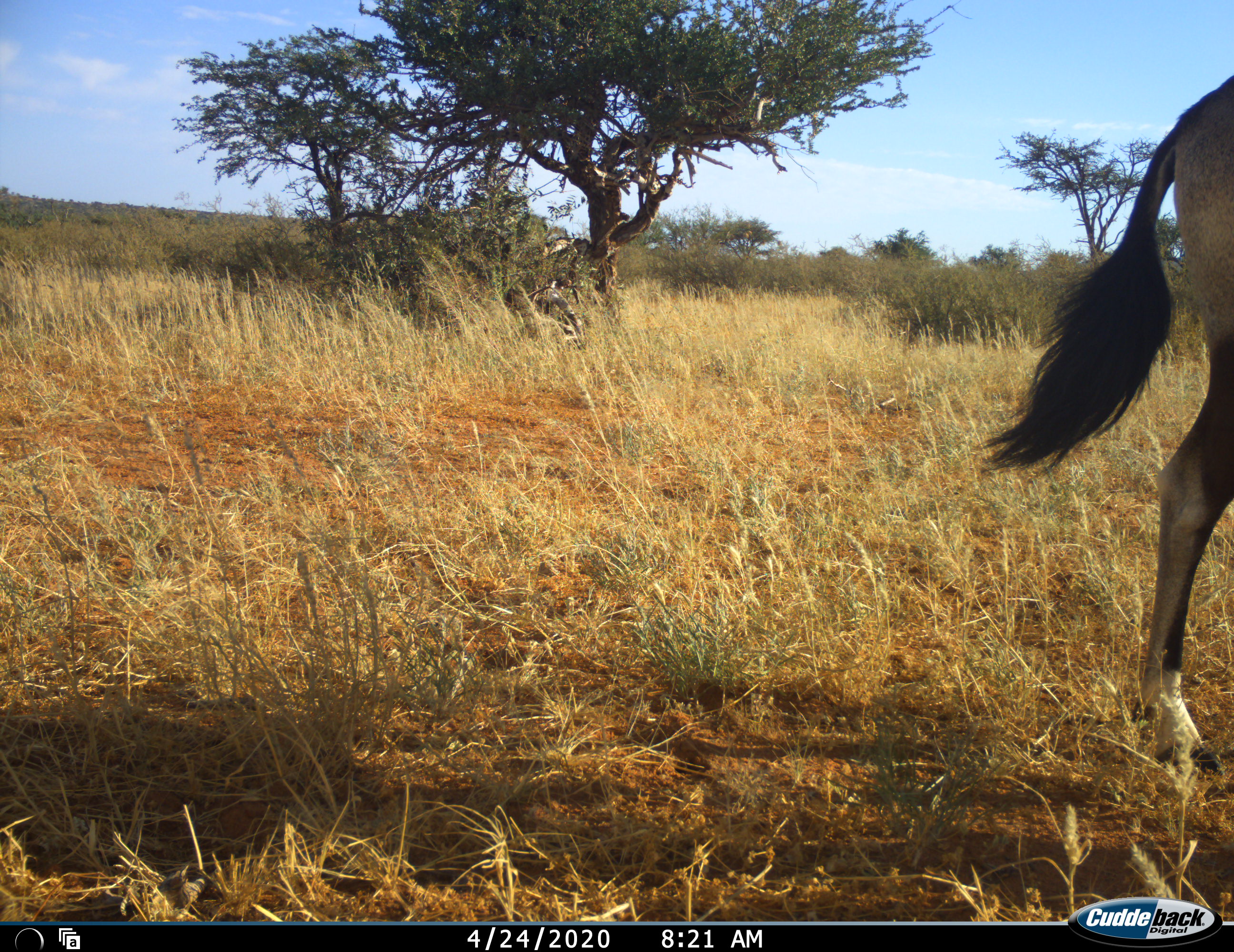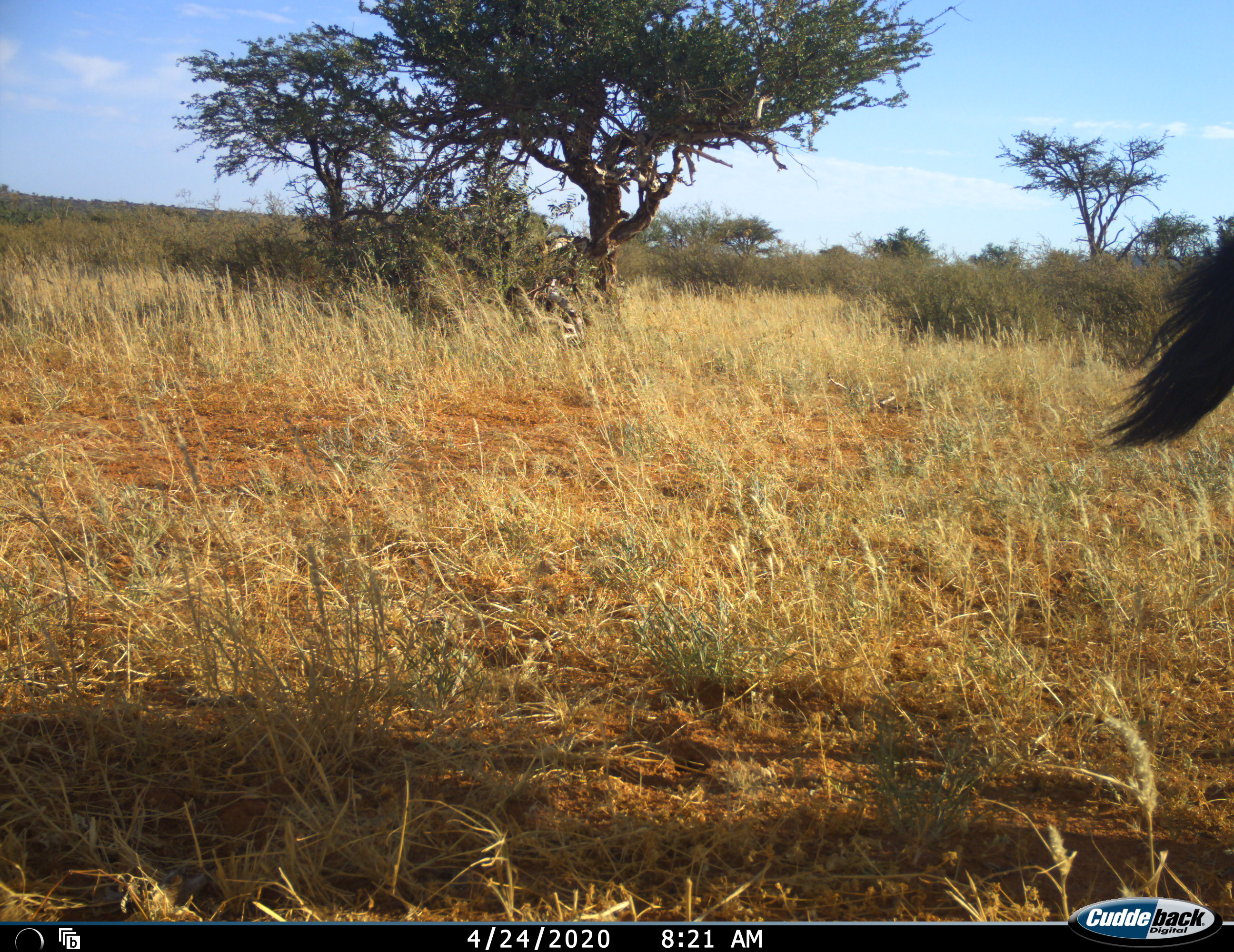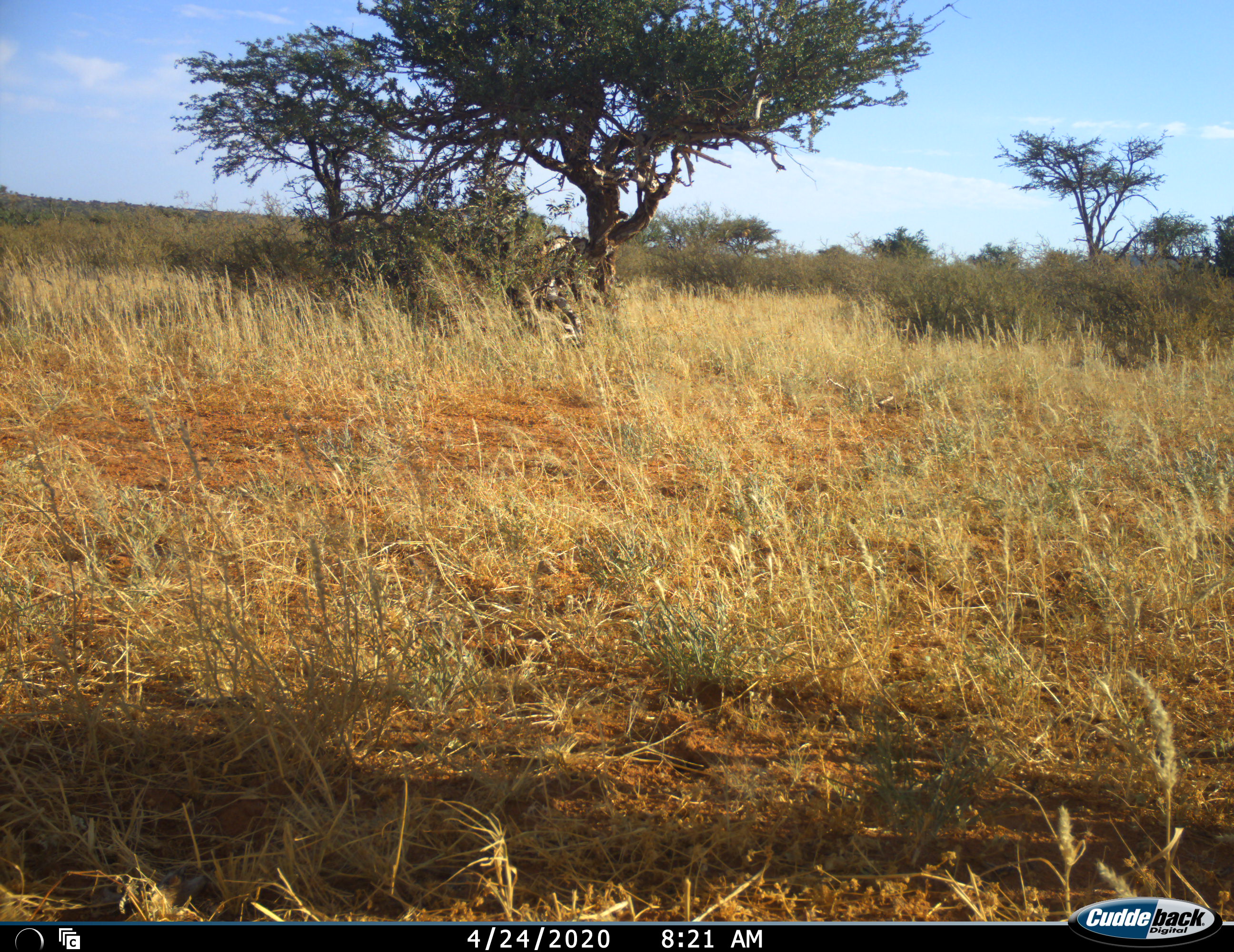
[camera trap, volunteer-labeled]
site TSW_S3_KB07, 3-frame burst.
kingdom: Animalia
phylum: Chordata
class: Mammalia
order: Artiodactyla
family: Bovidae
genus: Oryx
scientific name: Oryx gazella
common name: gemsbok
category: oryx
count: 1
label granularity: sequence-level